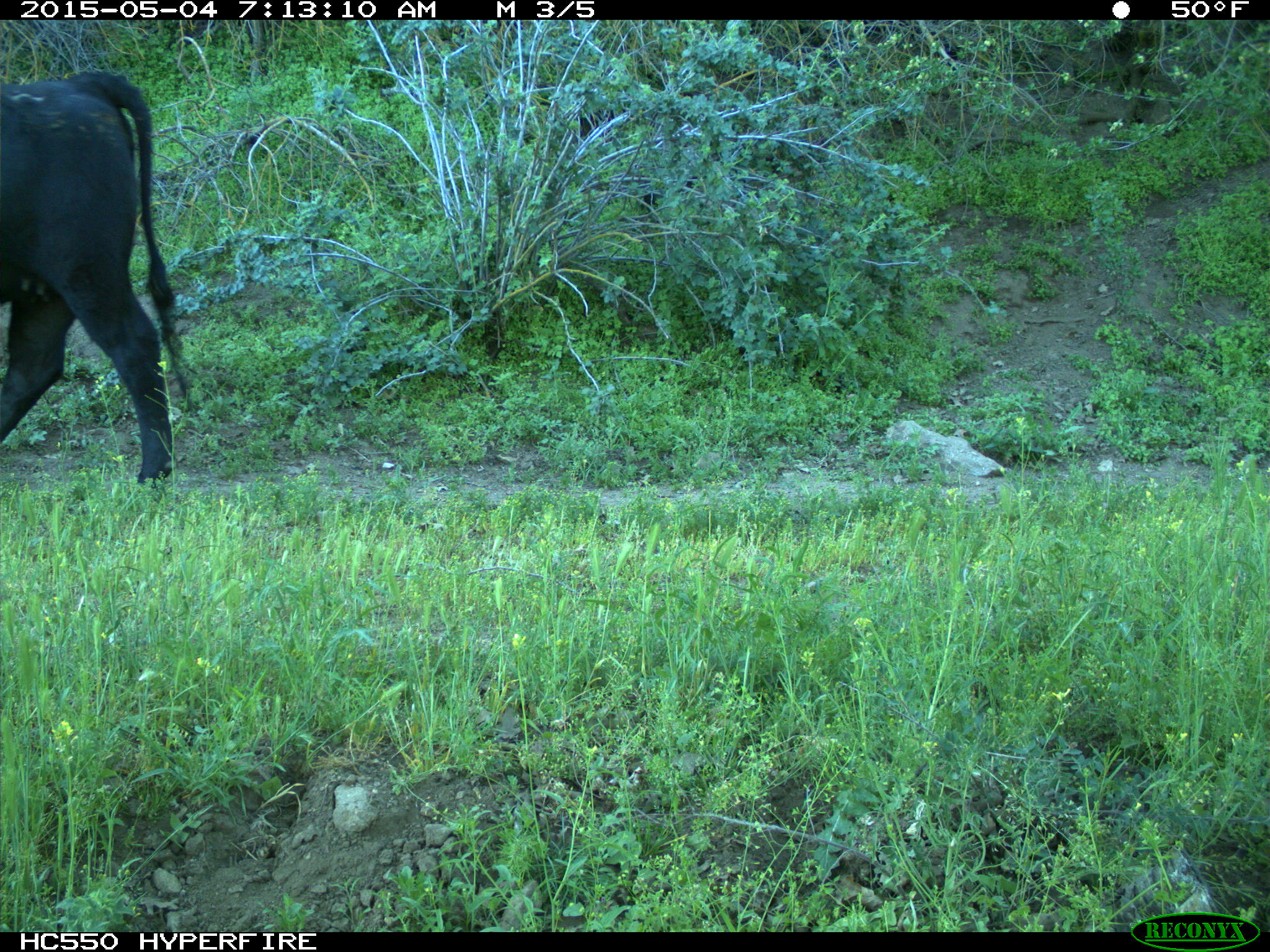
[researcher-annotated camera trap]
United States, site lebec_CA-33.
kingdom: Animalia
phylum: Chordata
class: Mammalia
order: Artiodactyla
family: Bovidae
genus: Bos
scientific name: Bos taurus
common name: domestic cow